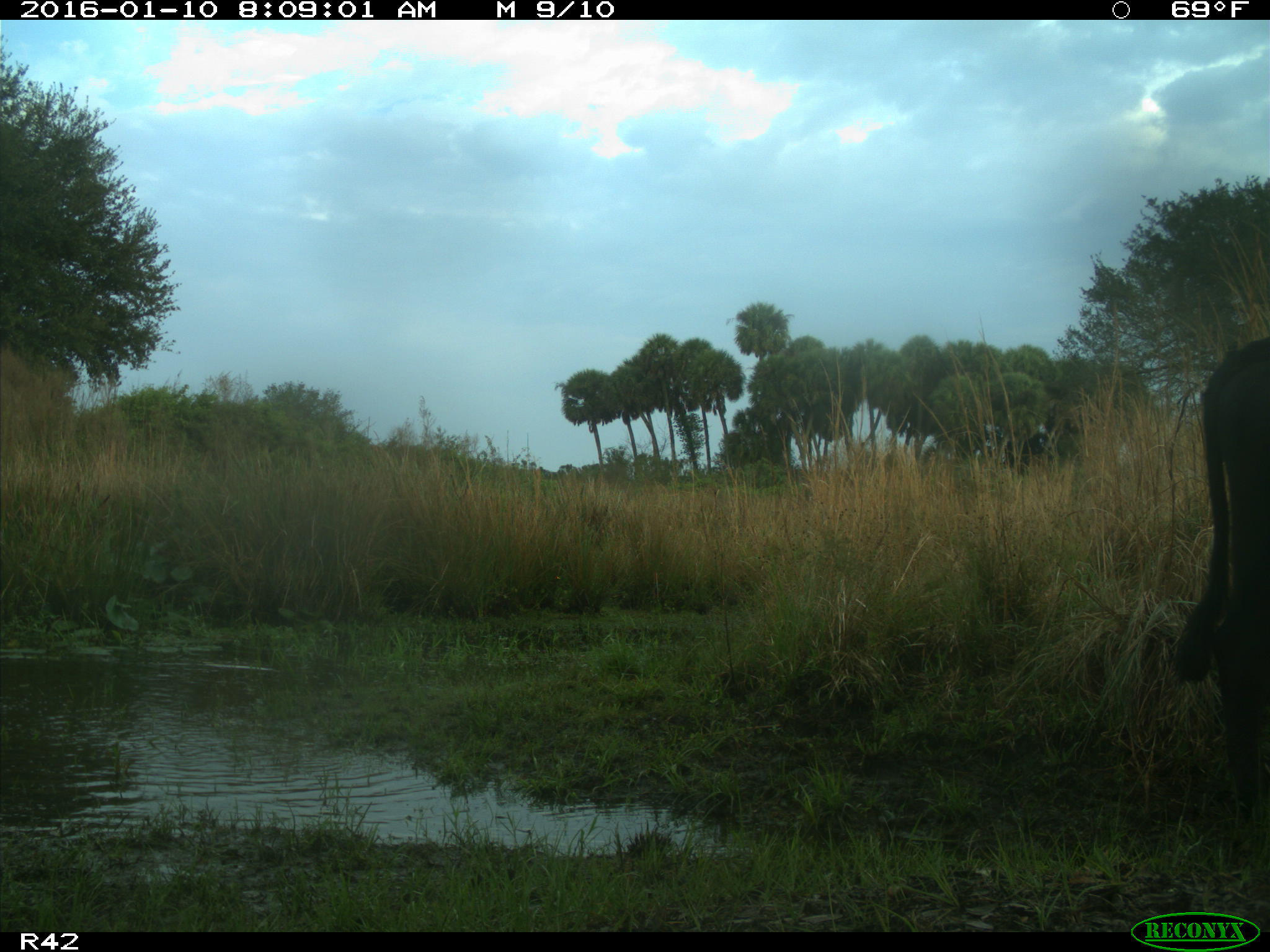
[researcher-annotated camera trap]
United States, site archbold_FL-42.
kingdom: Animalia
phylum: Chordata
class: Mammalia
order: Artiodactyla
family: Bovidae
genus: Bos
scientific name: Bos taurus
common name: domestic cow